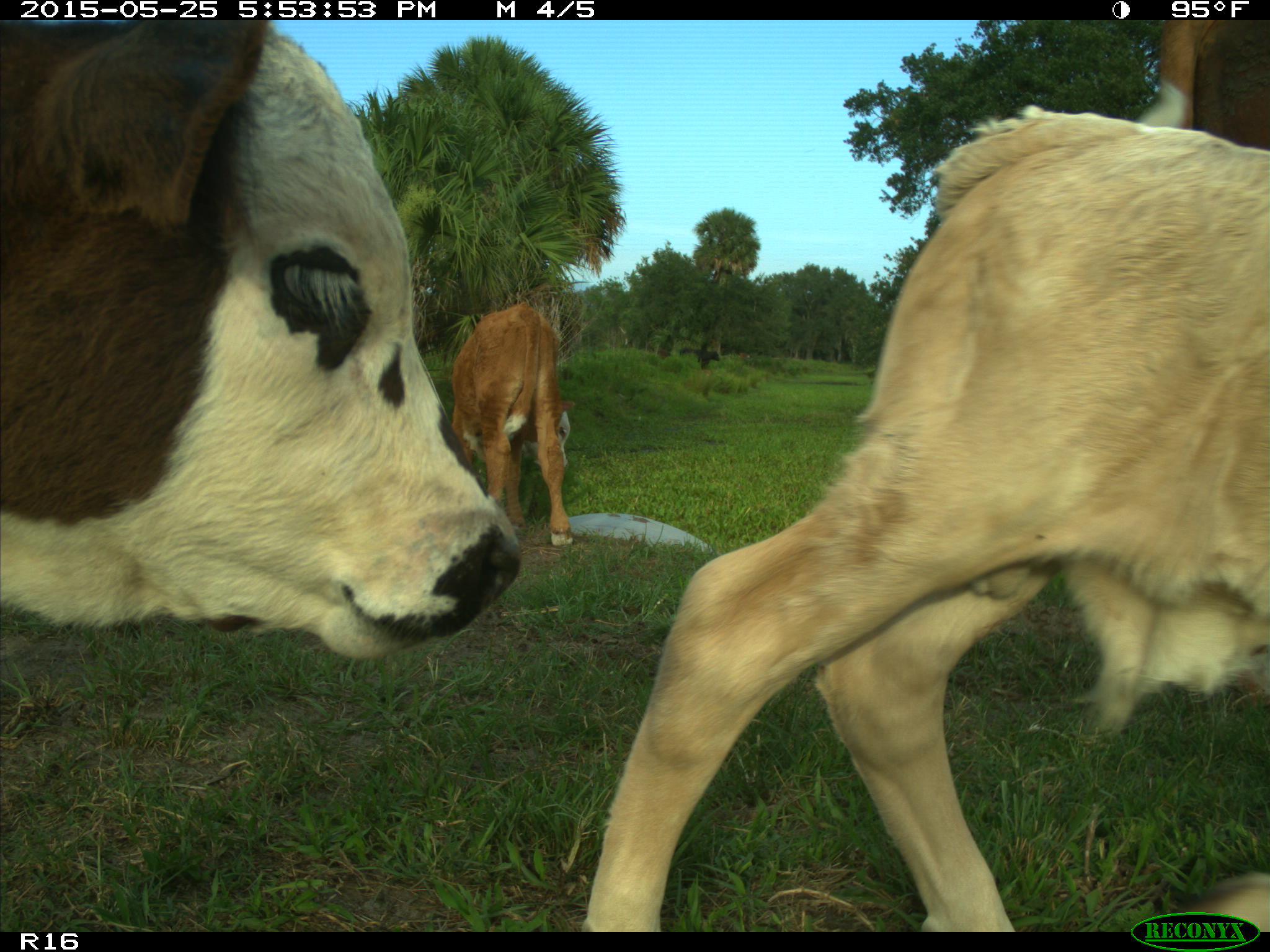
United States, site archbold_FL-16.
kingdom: Animalia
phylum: Chordata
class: Mammalia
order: Artiodactyla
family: Bovidae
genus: Bos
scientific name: Bos taurus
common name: domestic cow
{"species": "Bos taurus (domestic cow)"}